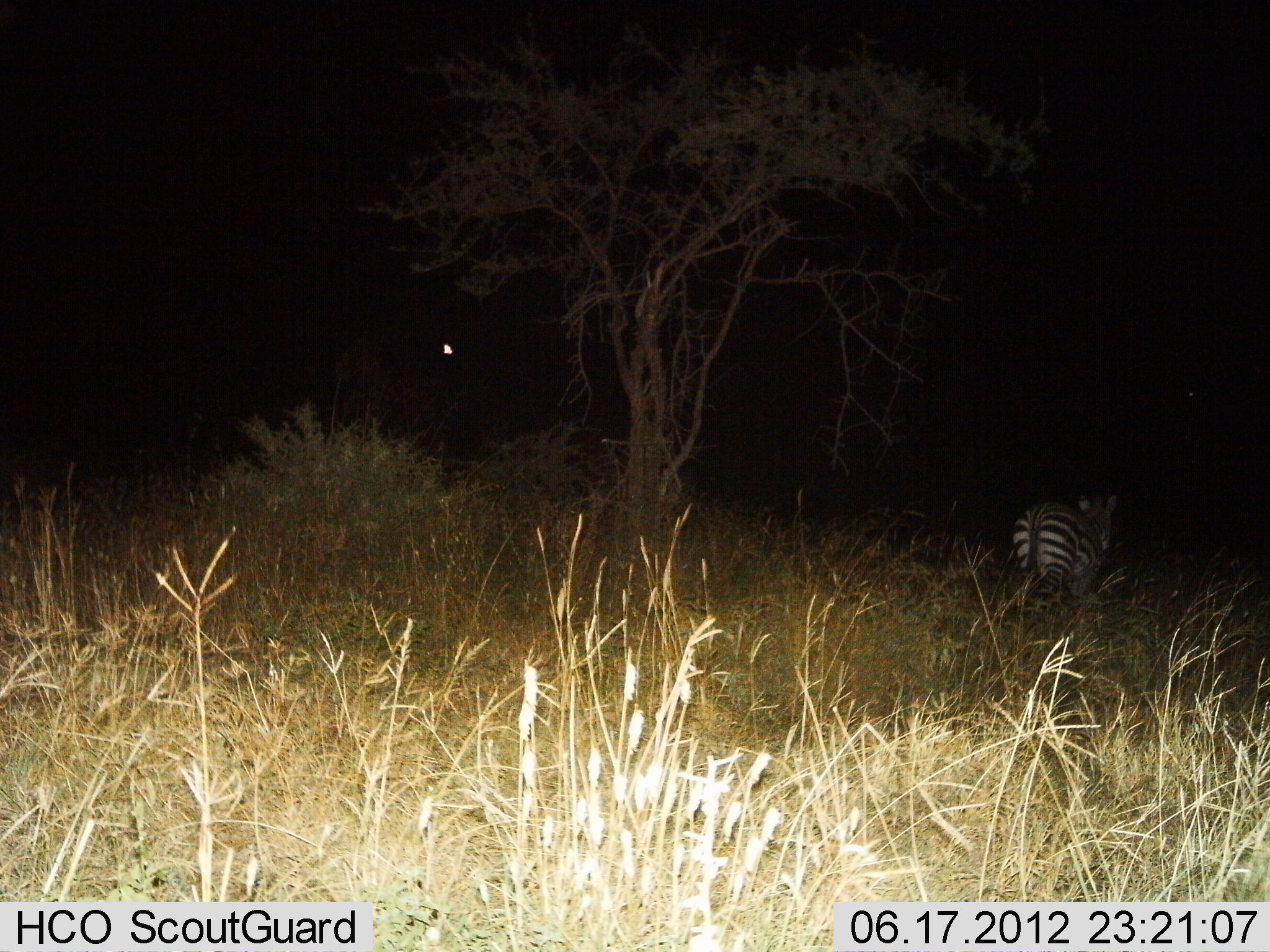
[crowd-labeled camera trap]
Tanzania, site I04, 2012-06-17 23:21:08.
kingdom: Animalia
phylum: Chordata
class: Mammalia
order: Perissodactyla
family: Equidae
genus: Equus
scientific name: Equus quagga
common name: plains zebra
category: zebra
Zebra (plains zebra) (Equus quagga), count 1. Behavior (volunteer vote fractions): standing 64%, resting 0%, moving 36%, interacting 0%. Young present (vote fraction): 0%. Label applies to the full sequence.